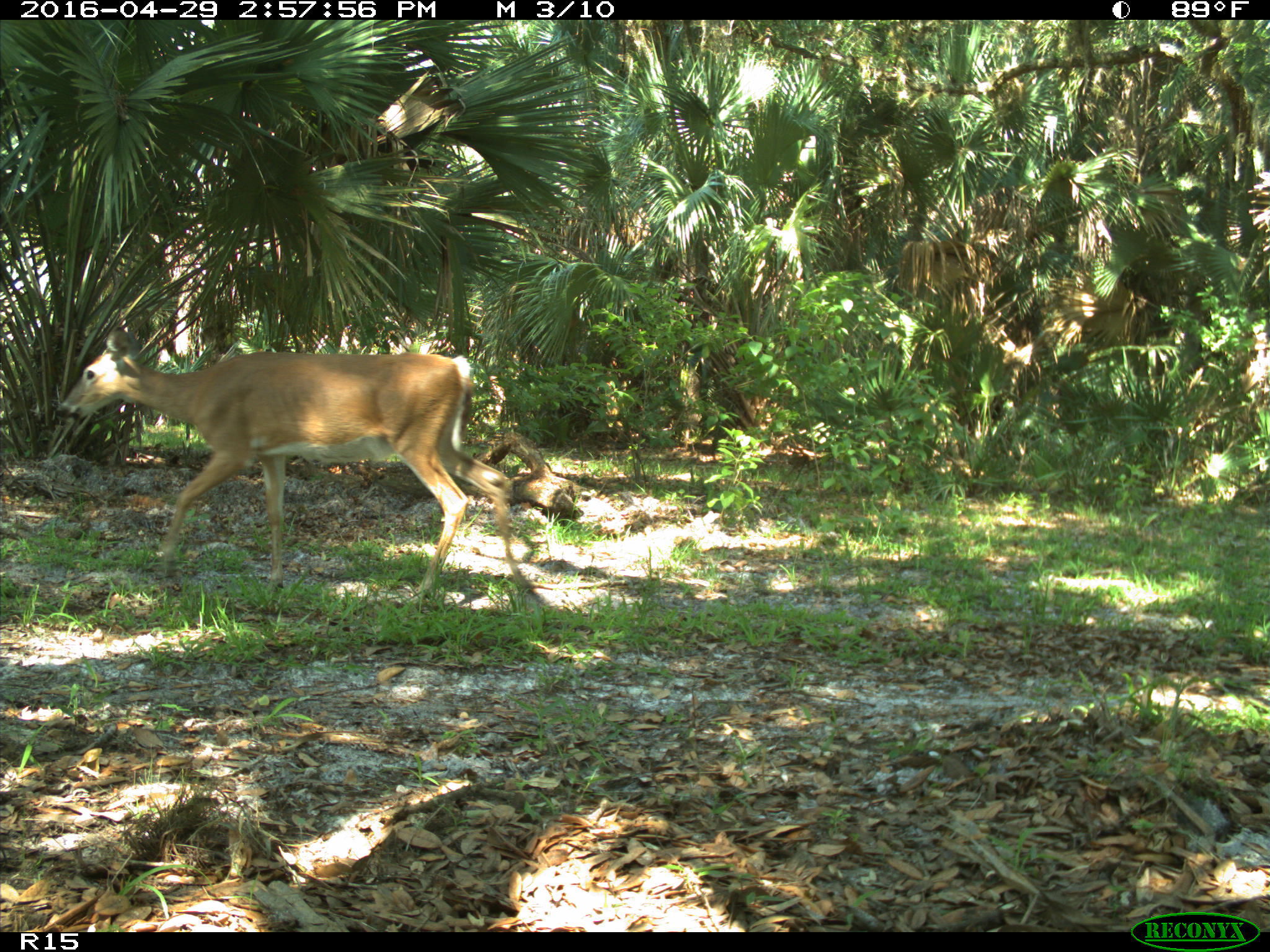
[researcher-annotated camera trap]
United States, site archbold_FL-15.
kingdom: Animalia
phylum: Chordata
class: Mammalia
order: Artiodactyla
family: Cervidae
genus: Odocoileus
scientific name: Odocoileus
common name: deer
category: unidentified deer